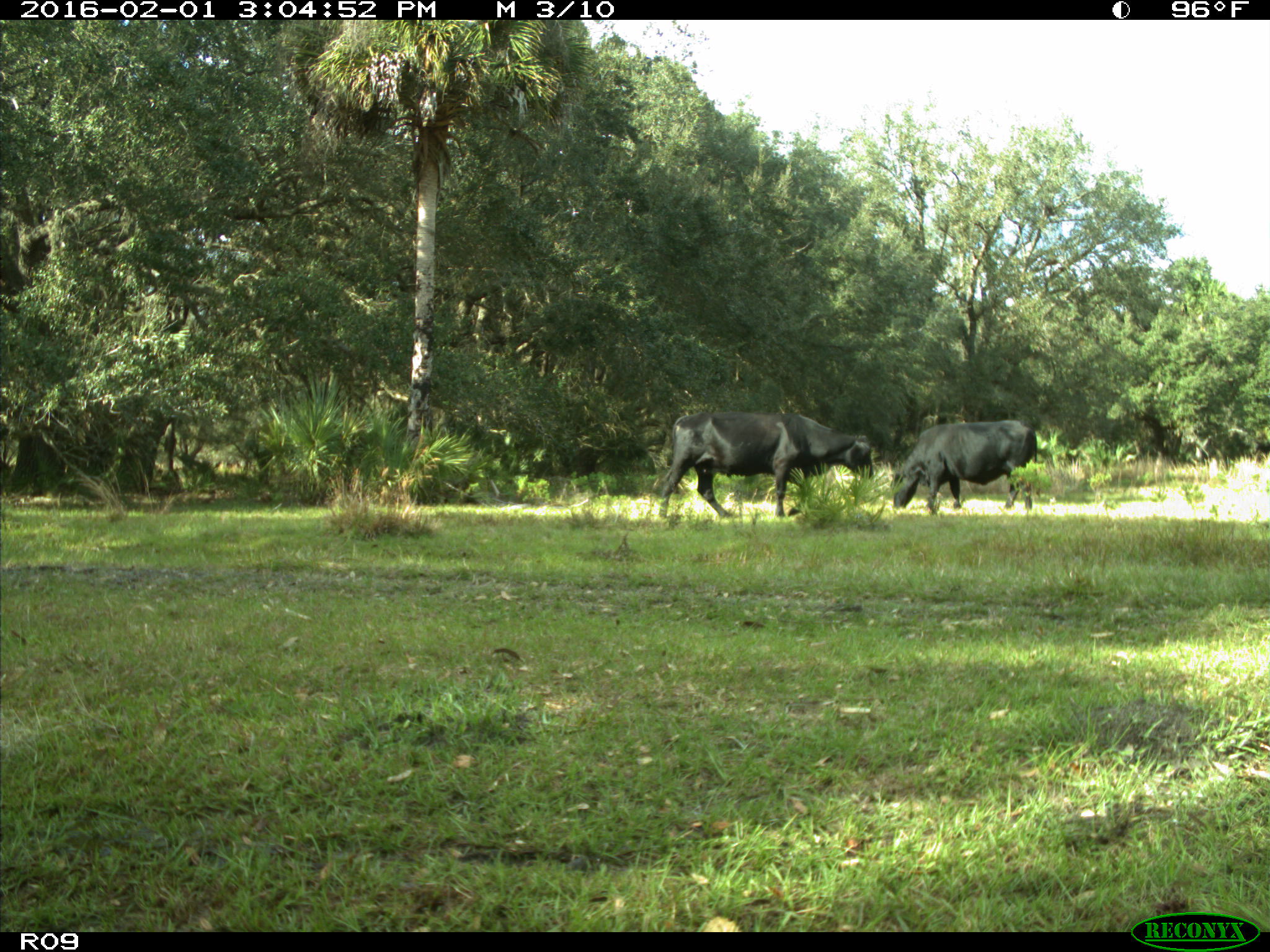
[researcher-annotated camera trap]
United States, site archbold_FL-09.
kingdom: Animalia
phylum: Chordata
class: Mammalia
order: Artiodactyla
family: Bovidae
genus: Bos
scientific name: Bos taurus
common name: domestic cow